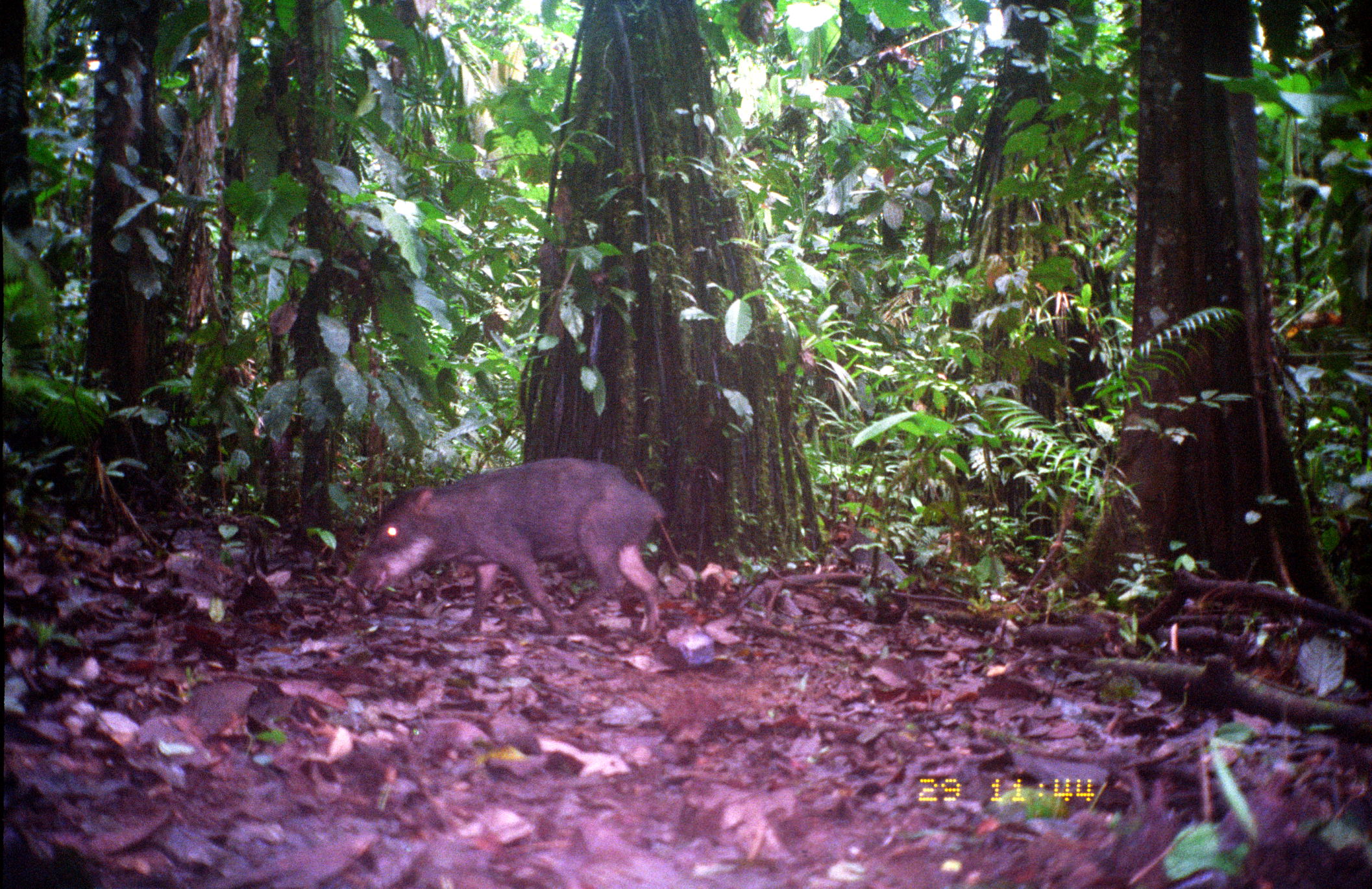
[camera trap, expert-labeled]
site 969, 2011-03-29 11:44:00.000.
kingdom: Animalia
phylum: Chordata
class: Mammalia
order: Artiodactyla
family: Tayassuidae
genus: Tayassu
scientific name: Tayassu pecari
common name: white-lipped peccary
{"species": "Tayassu pecari (white-lipped peccary)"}